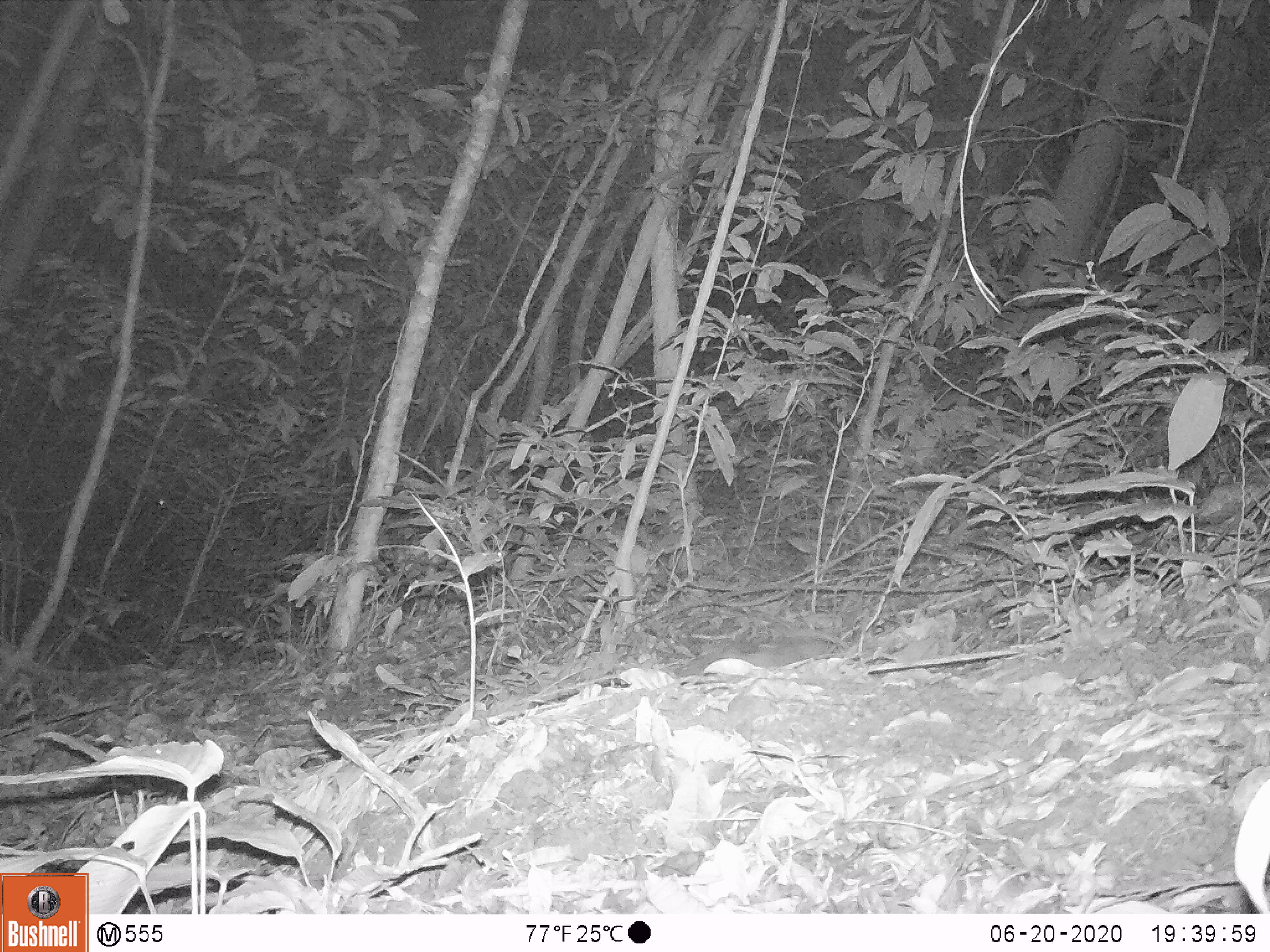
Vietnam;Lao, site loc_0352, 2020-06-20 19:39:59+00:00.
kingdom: Animalia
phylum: Chordata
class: Mammalia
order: Carnivora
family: Mustelidae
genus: Melogale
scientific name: Melogale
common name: ferret badger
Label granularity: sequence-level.